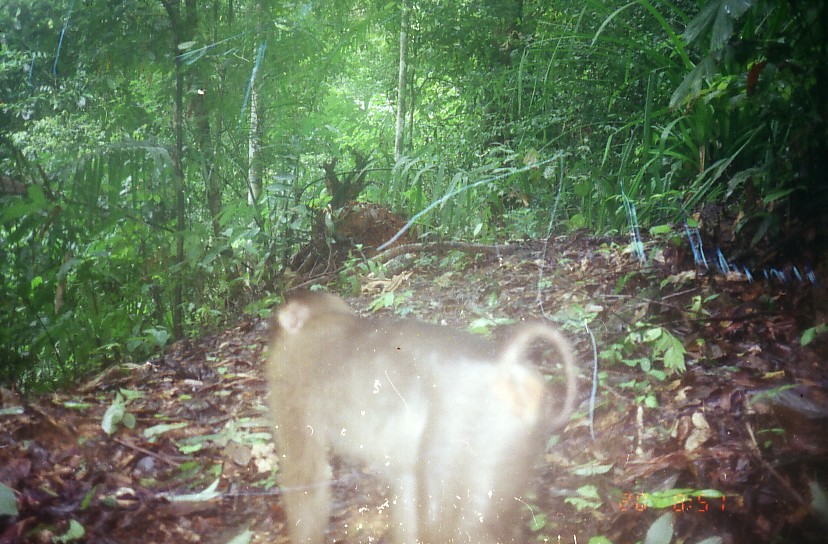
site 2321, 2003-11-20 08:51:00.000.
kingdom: Animalia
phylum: Chordata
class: Mammalia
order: Primates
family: Cercopithecidae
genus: Macaca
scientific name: Macaca nemestrina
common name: southern pig-tailed macaque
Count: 1.